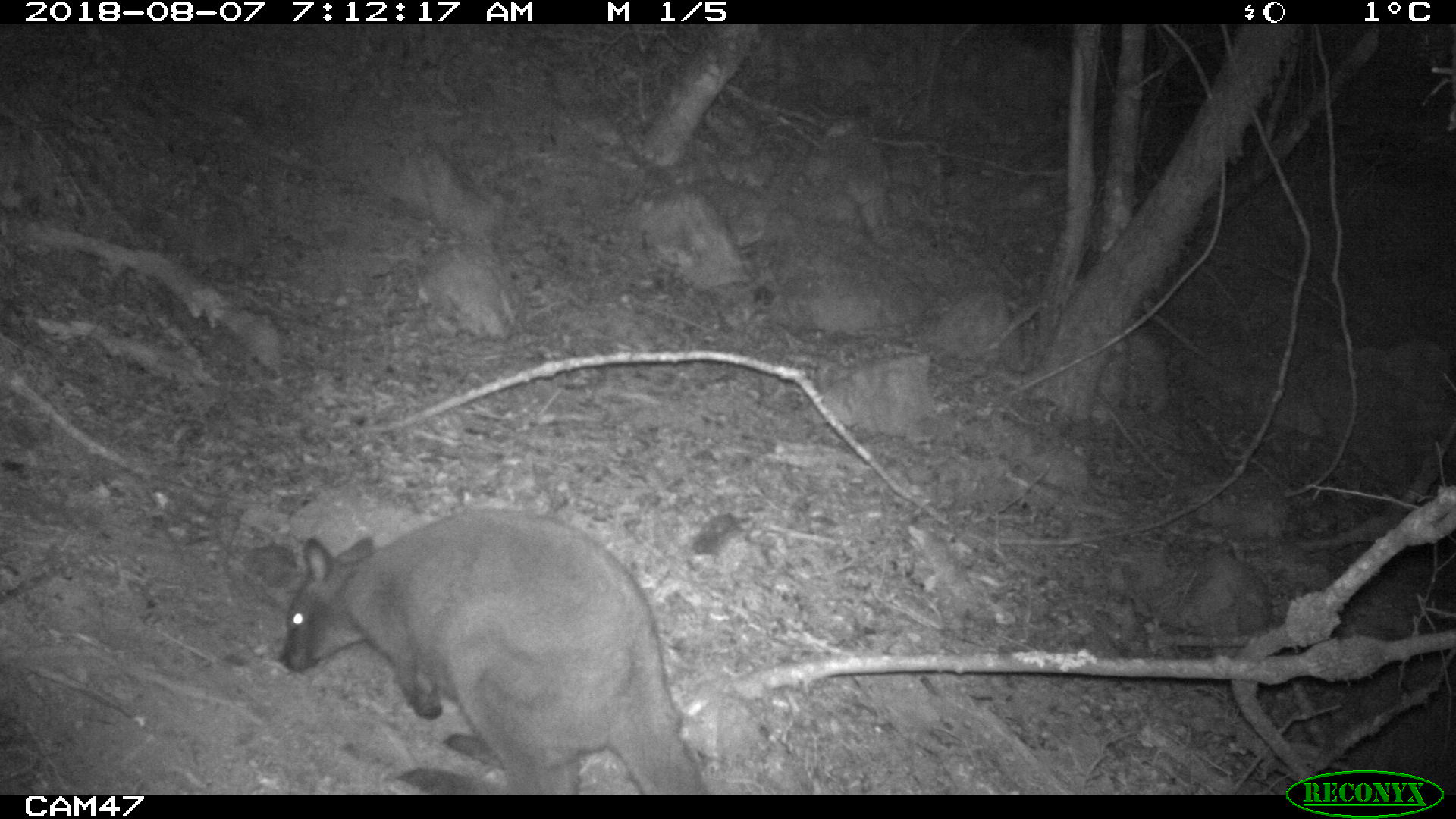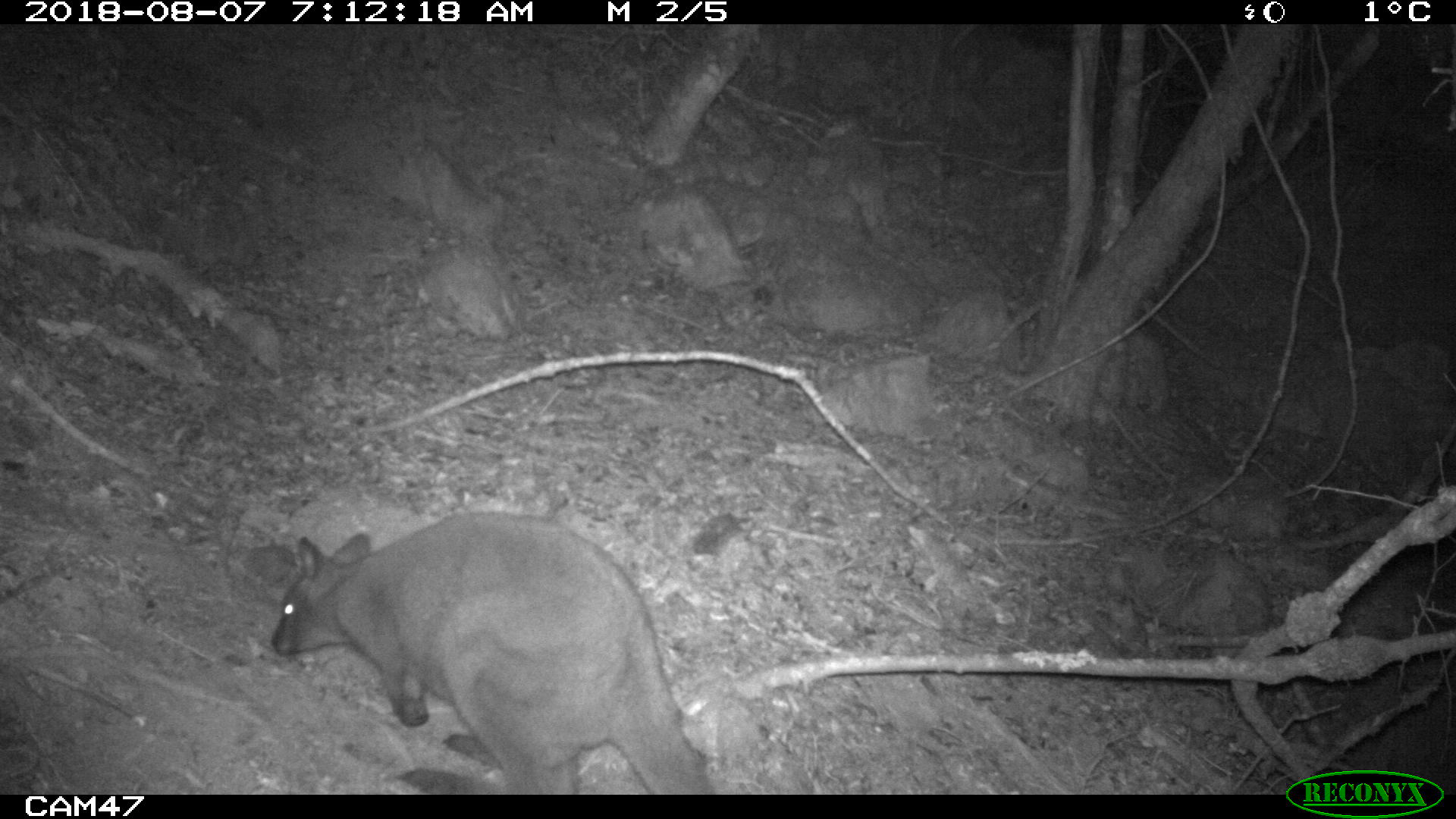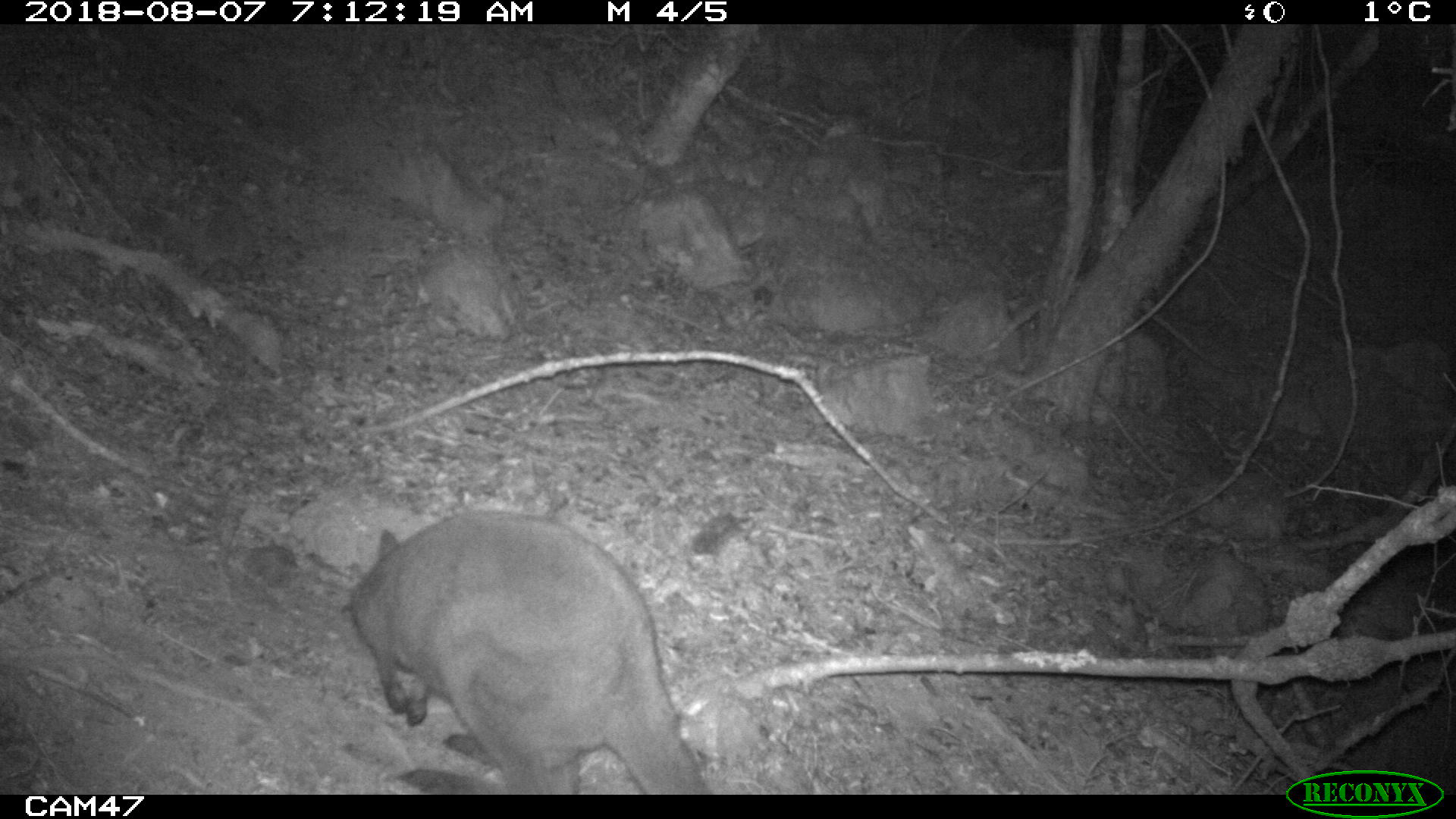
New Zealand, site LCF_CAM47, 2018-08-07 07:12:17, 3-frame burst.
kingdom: Animalia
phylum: Chordata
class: Mammalia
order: Diprotodontia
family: Macropodidae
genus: Notamacropus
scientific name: Notamacropus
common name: wallaby